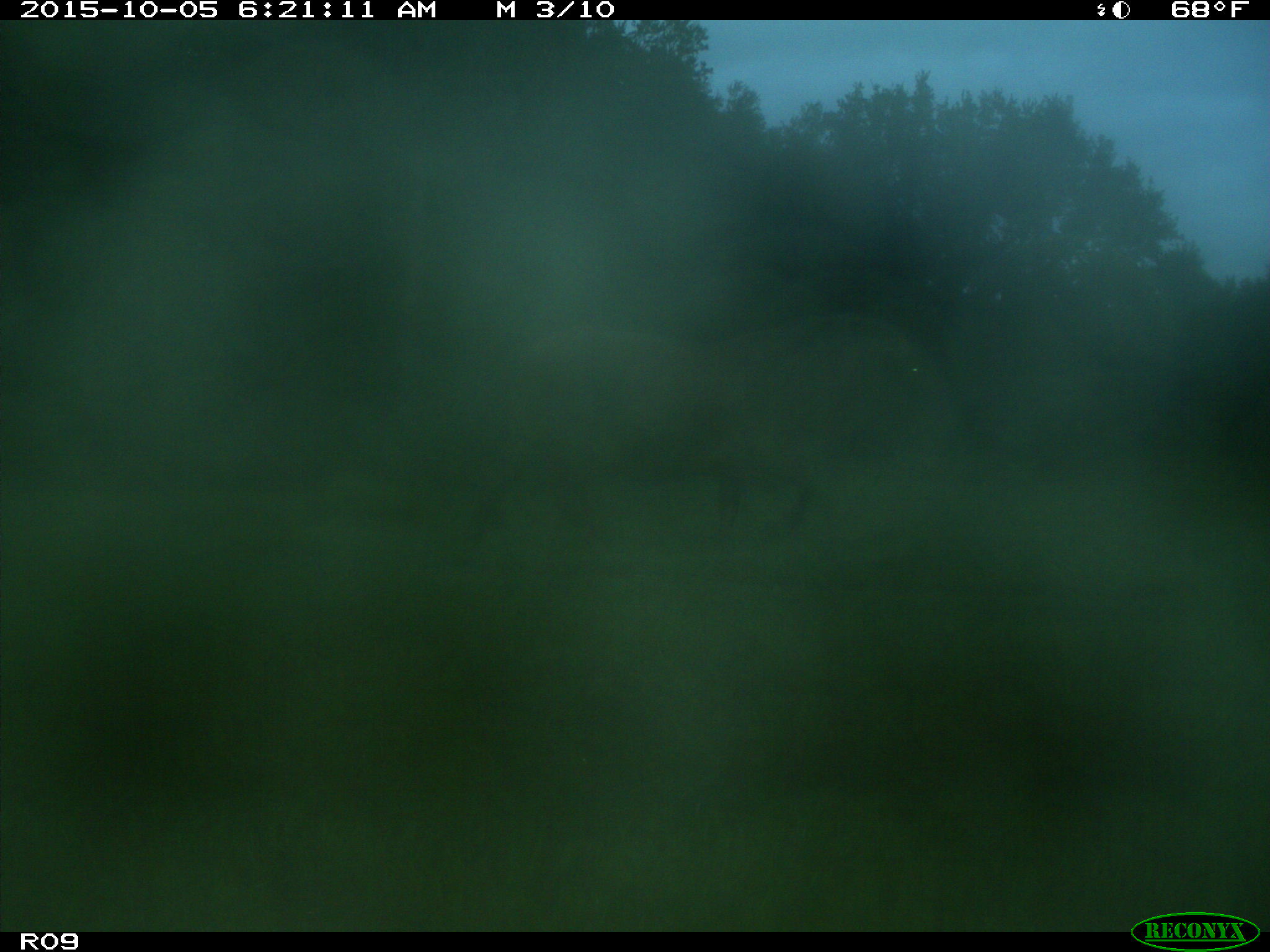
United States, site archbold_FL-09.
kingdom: Animalia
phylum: Chordata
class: Mammalia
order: Artiodactyla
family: Bovidae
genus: Bos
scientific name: Bos taurus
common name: domestic cow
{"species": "Bos taurus (domestic cow)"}